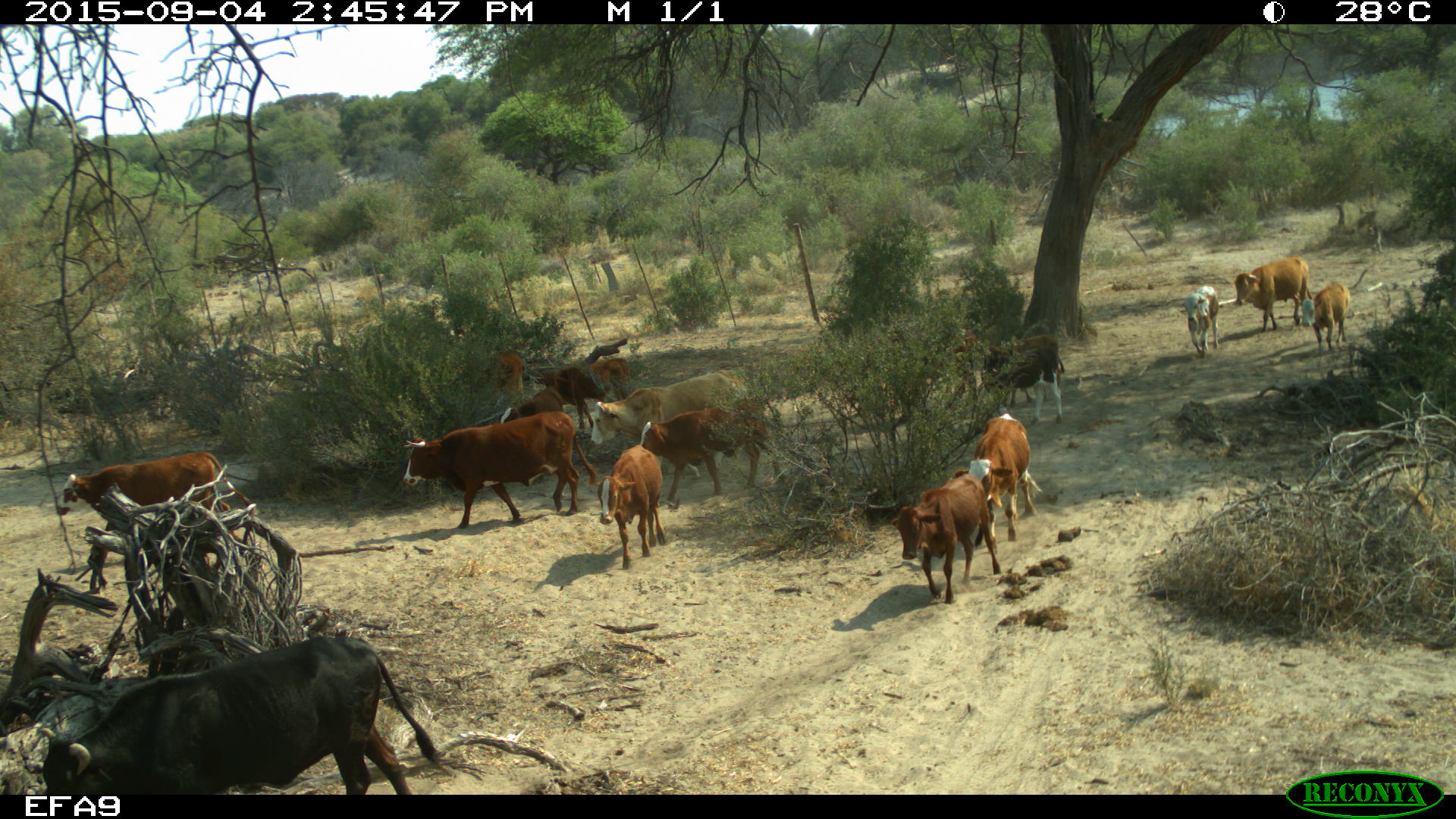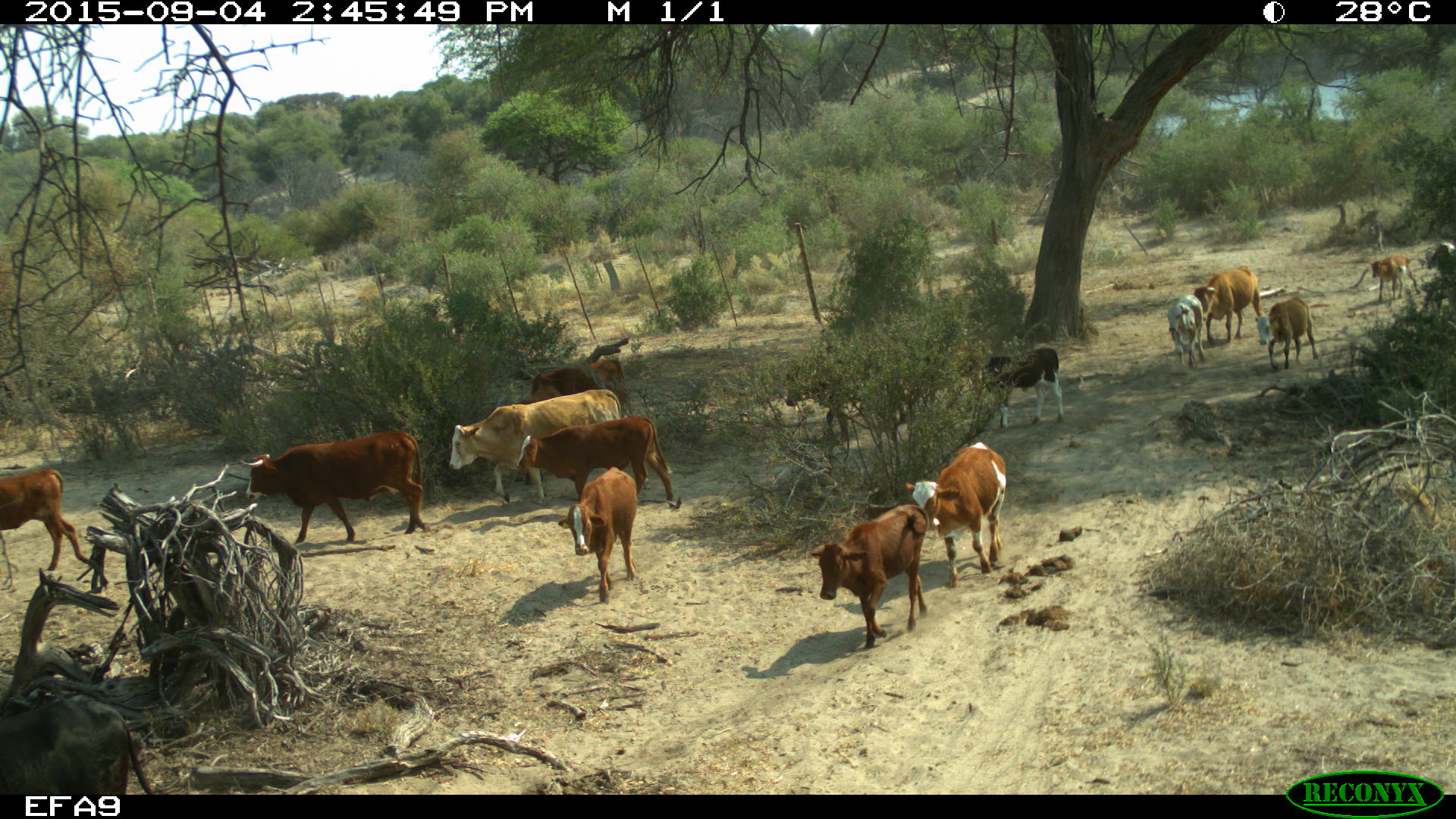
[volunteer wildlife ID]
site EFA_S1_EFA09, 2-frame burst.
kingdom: Animalia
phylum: Chordata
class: Mammalia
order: Artiodactyla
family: Bovidae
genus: Bos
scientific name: Bos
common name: cattle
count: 11-50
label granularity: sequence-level